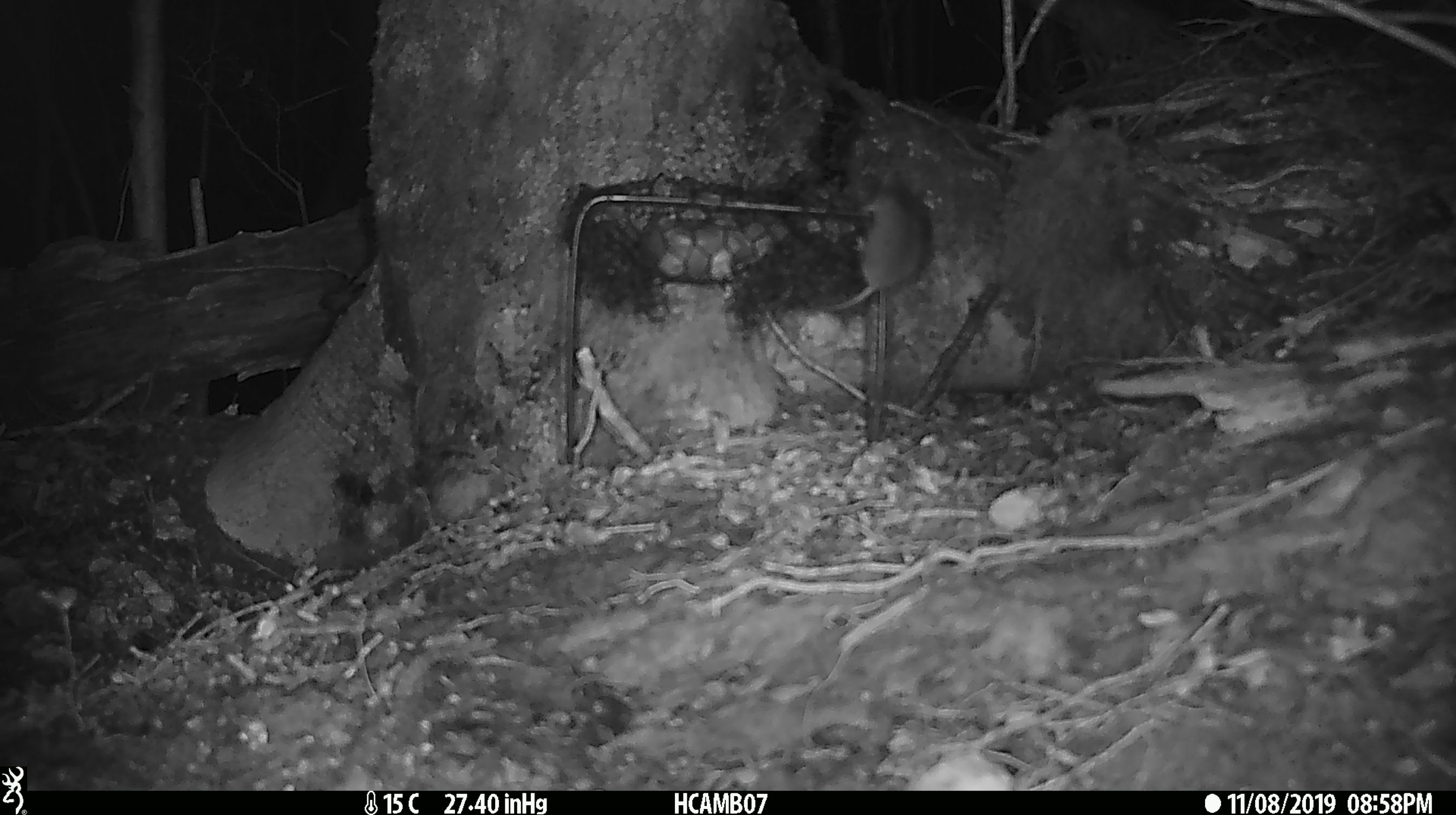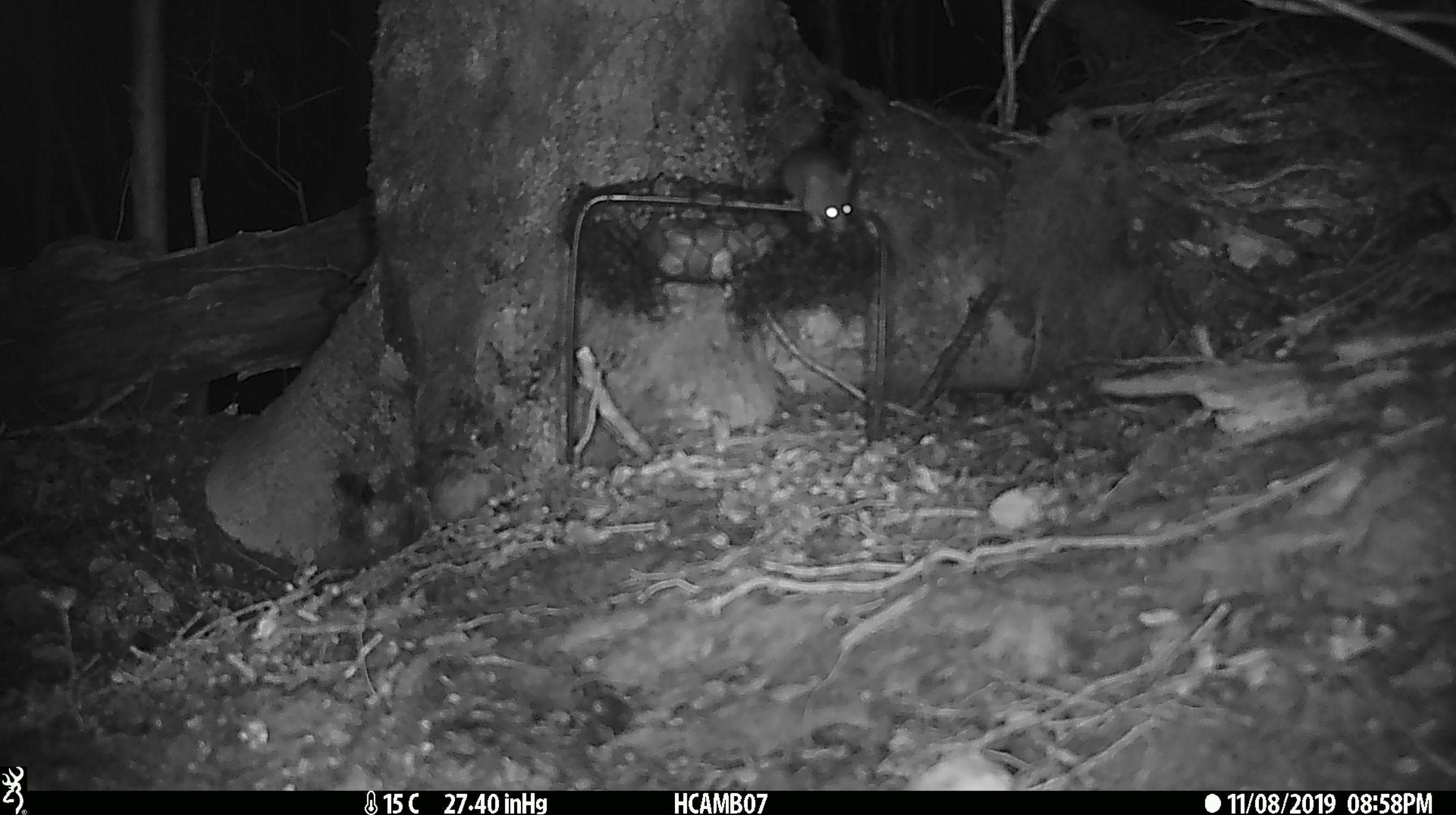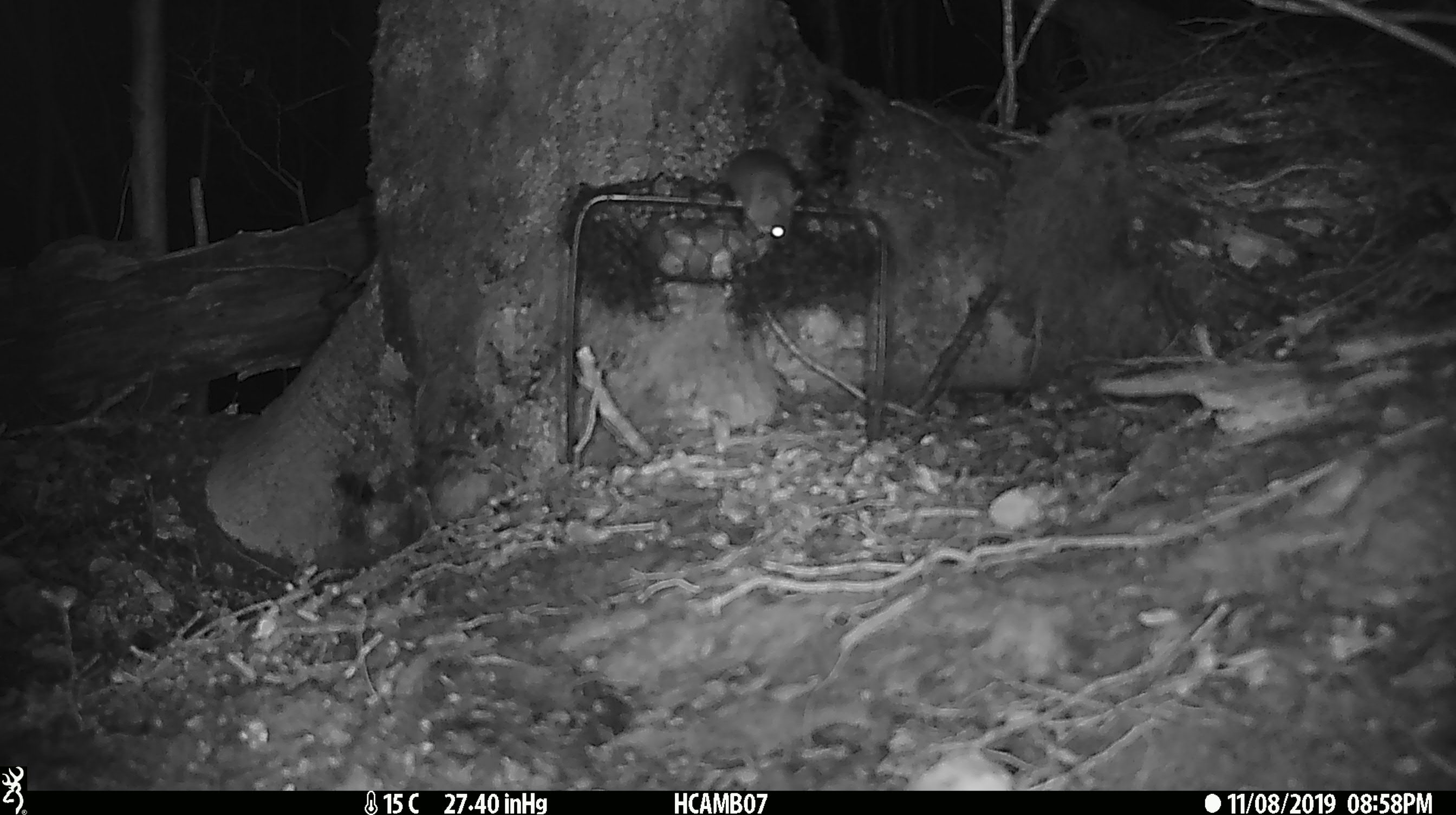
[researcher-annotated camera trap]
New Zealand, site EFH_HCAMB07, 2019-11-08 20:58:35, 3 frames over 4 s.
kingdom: Animalia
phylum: Chordata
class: Mammalia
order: Rodentia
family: Muridae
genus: Mus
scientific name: Mus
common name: mouse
Mouse (Mus).